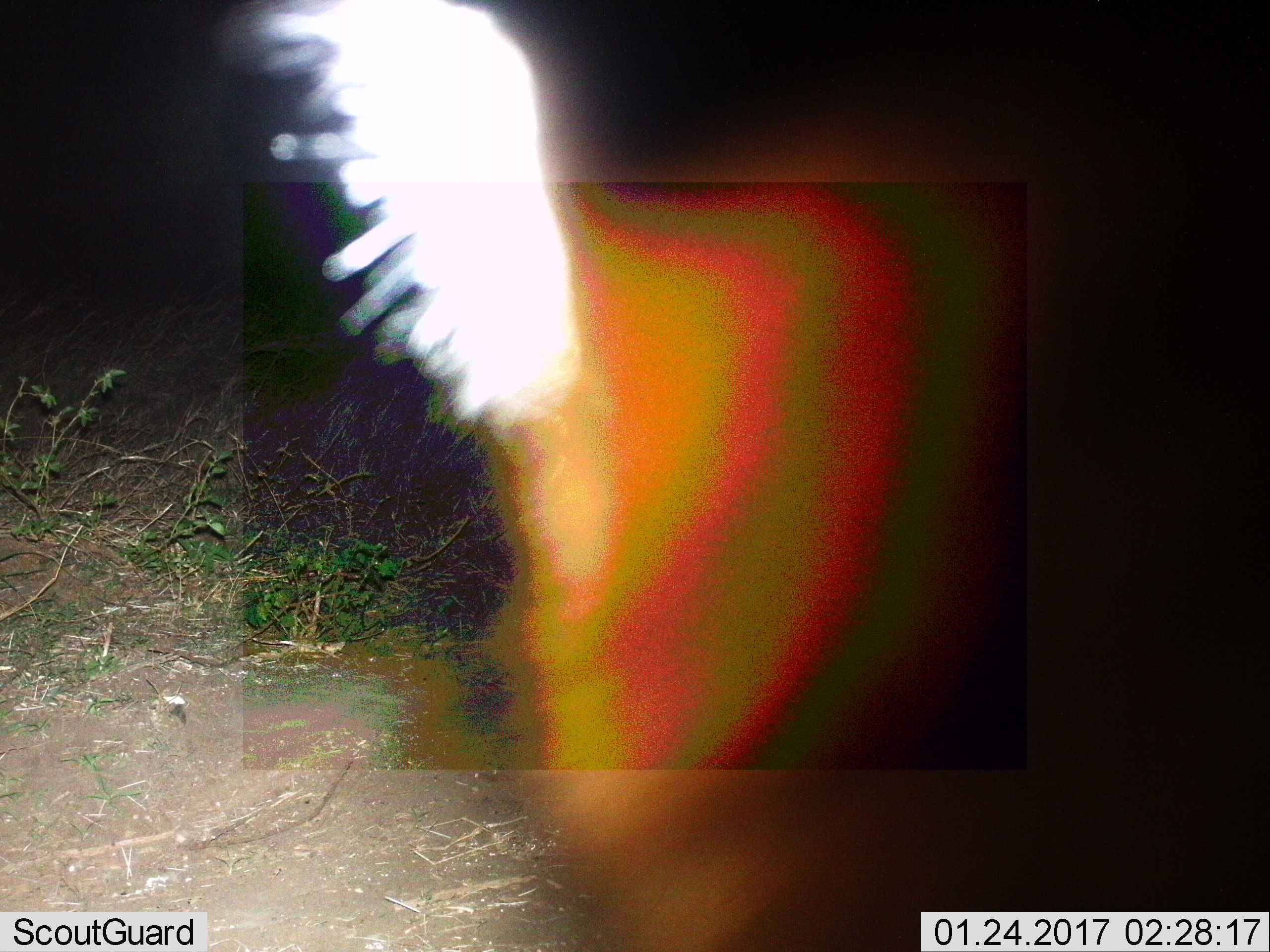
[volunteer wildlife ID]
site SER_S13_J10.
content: unidentified animal